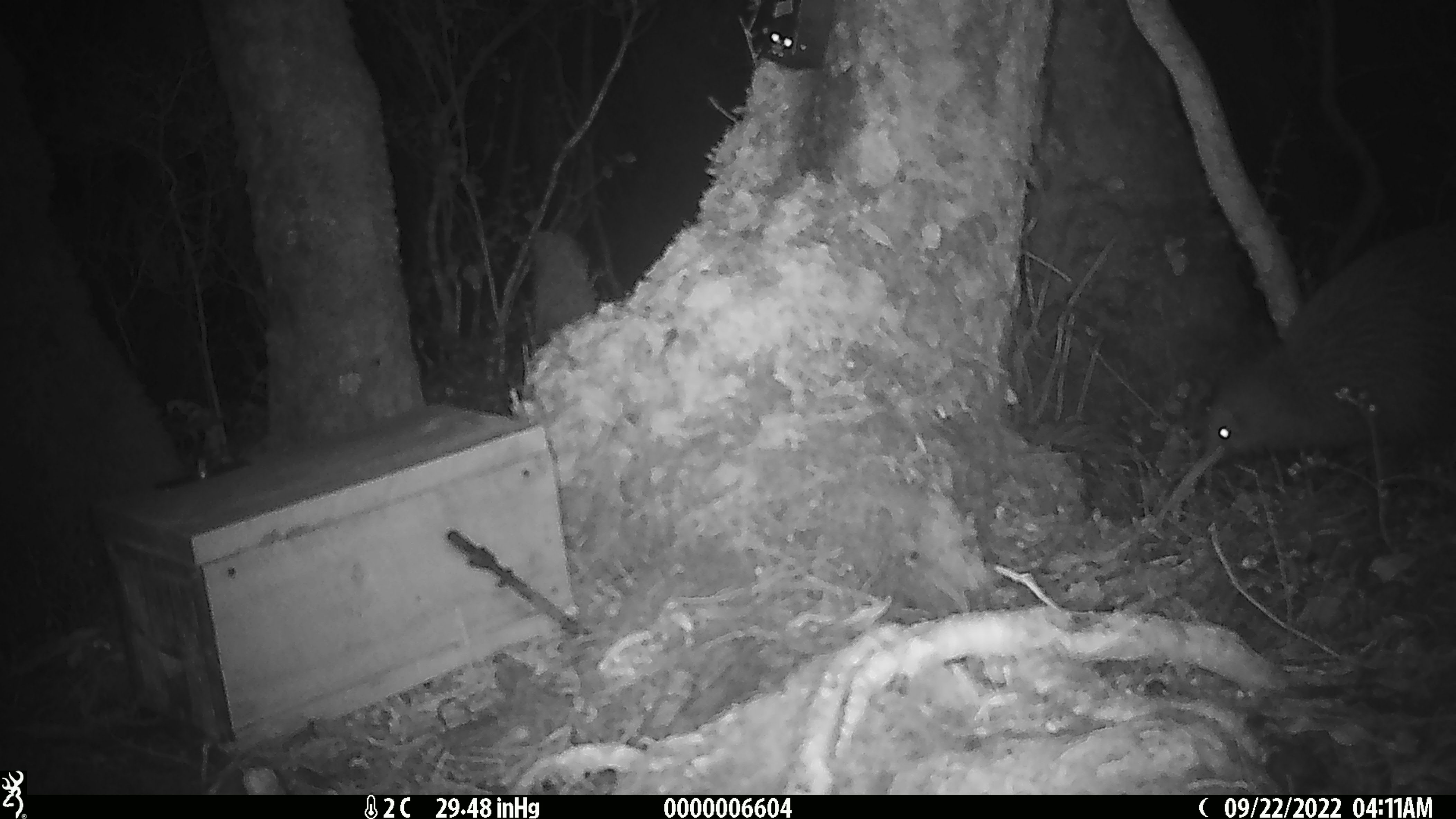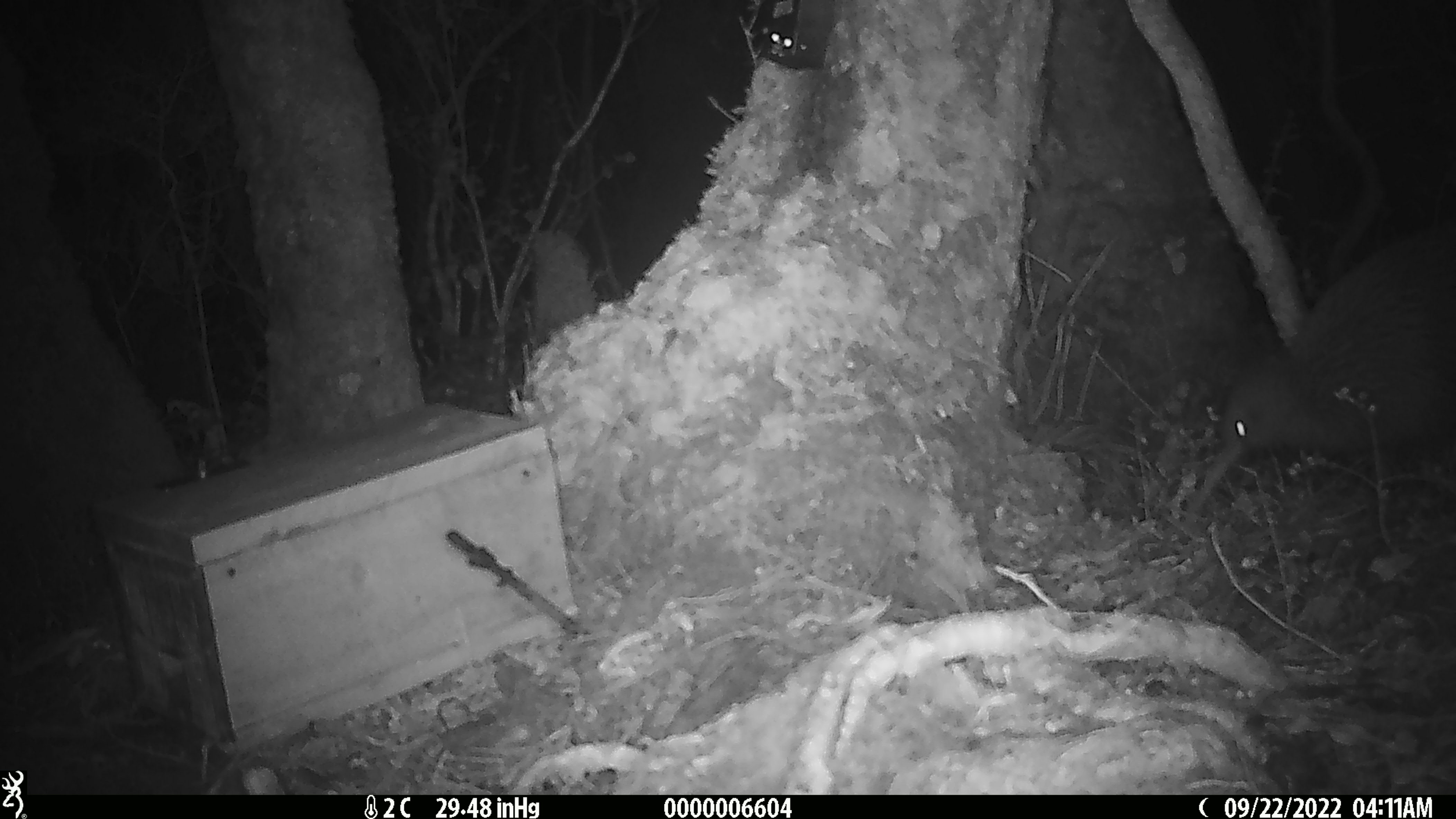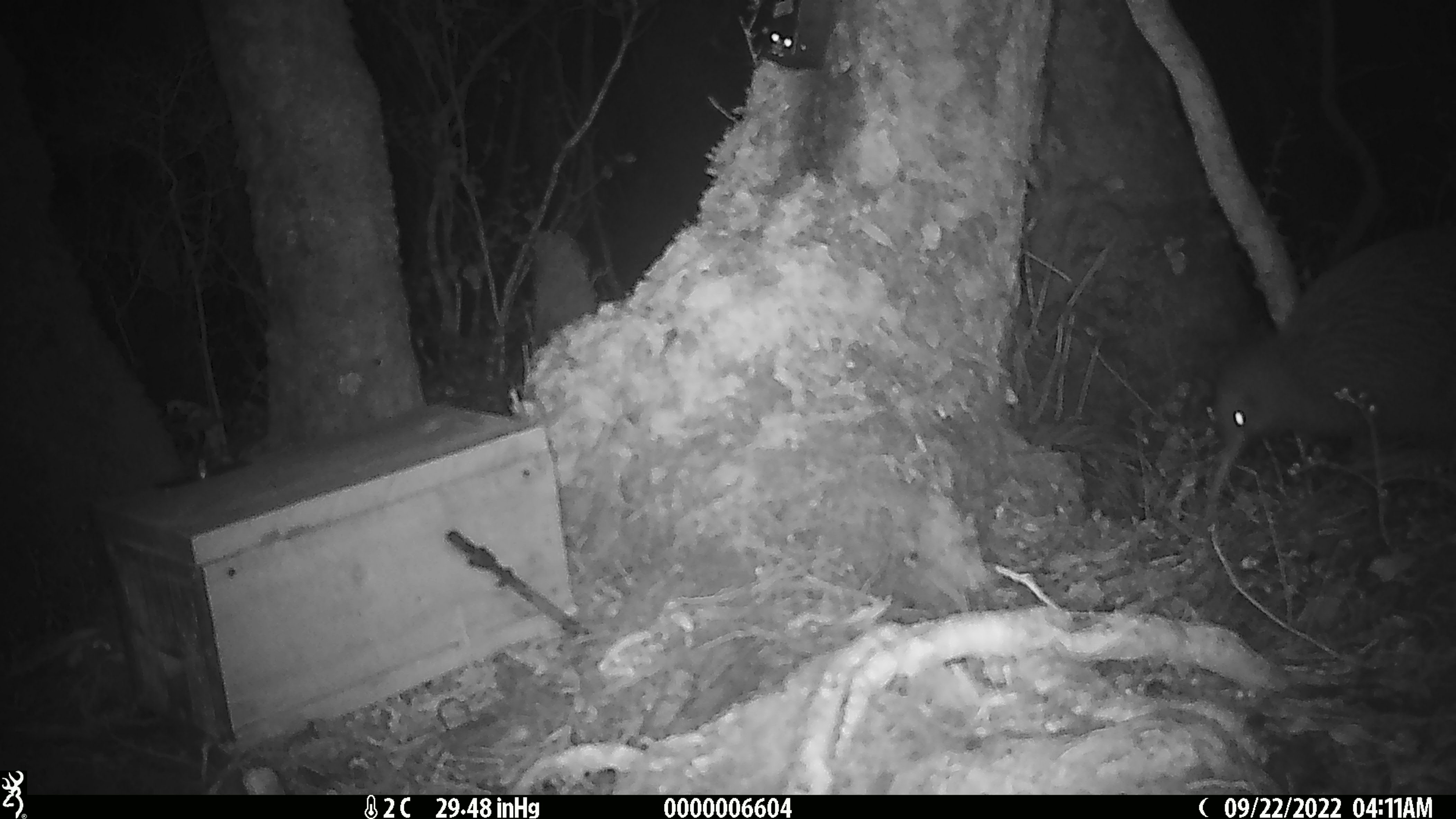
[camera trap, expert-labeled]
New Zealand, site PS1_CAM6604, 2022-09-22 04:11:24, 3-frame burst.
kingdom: Animalia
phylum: Chordata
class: Aves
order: Apterygiformes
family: Apterygidae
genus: Apteryx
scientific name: Apteryx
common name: kiwi